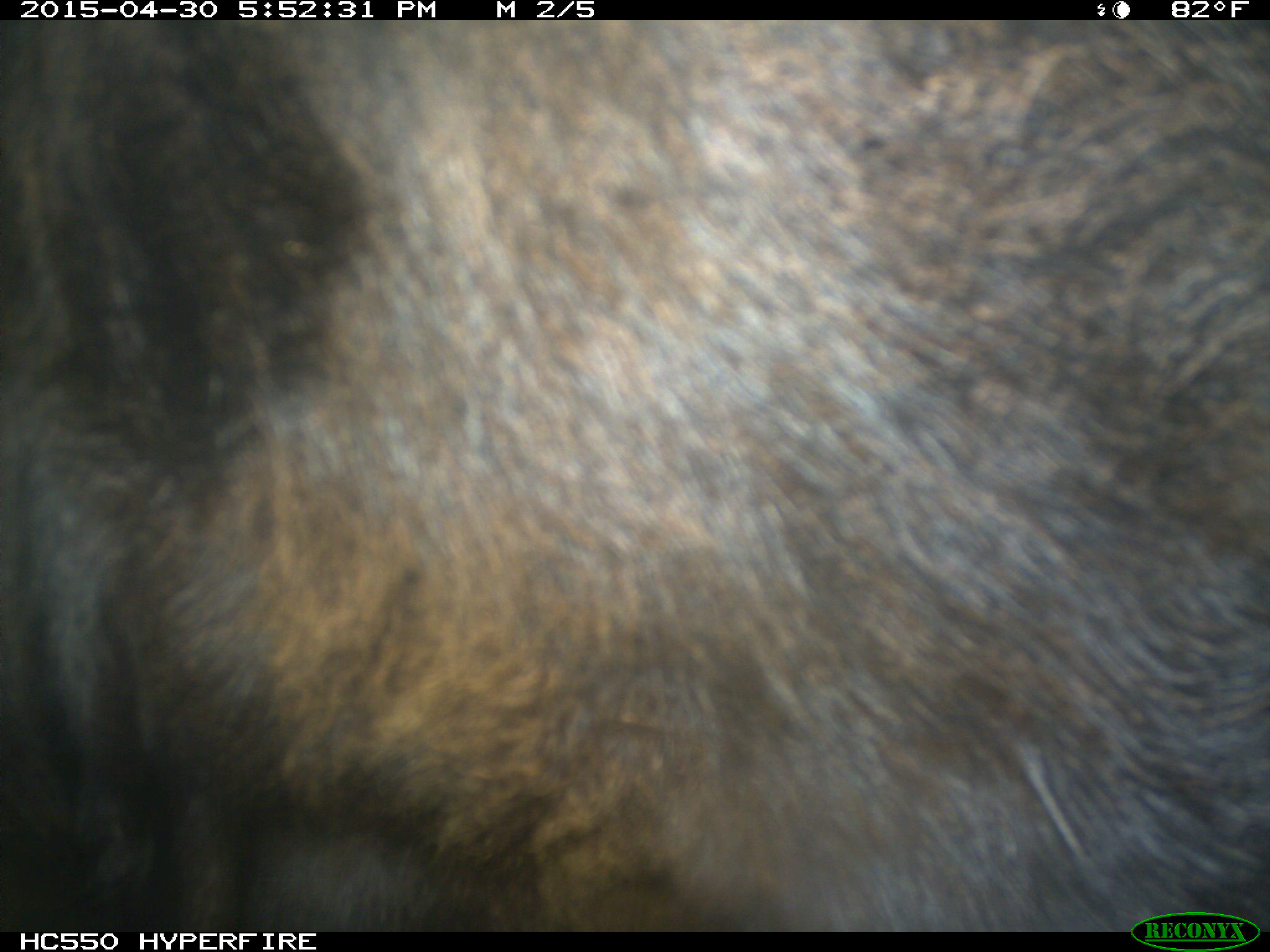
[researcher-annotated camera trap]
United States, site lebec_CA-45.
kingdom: Animalia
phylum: Chordata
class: Mammalia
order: Artiodactyla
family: Bovidae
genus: Bos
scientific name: Bos taurus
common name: domestic cow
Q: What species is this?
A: Bos taurus (domestic cow).